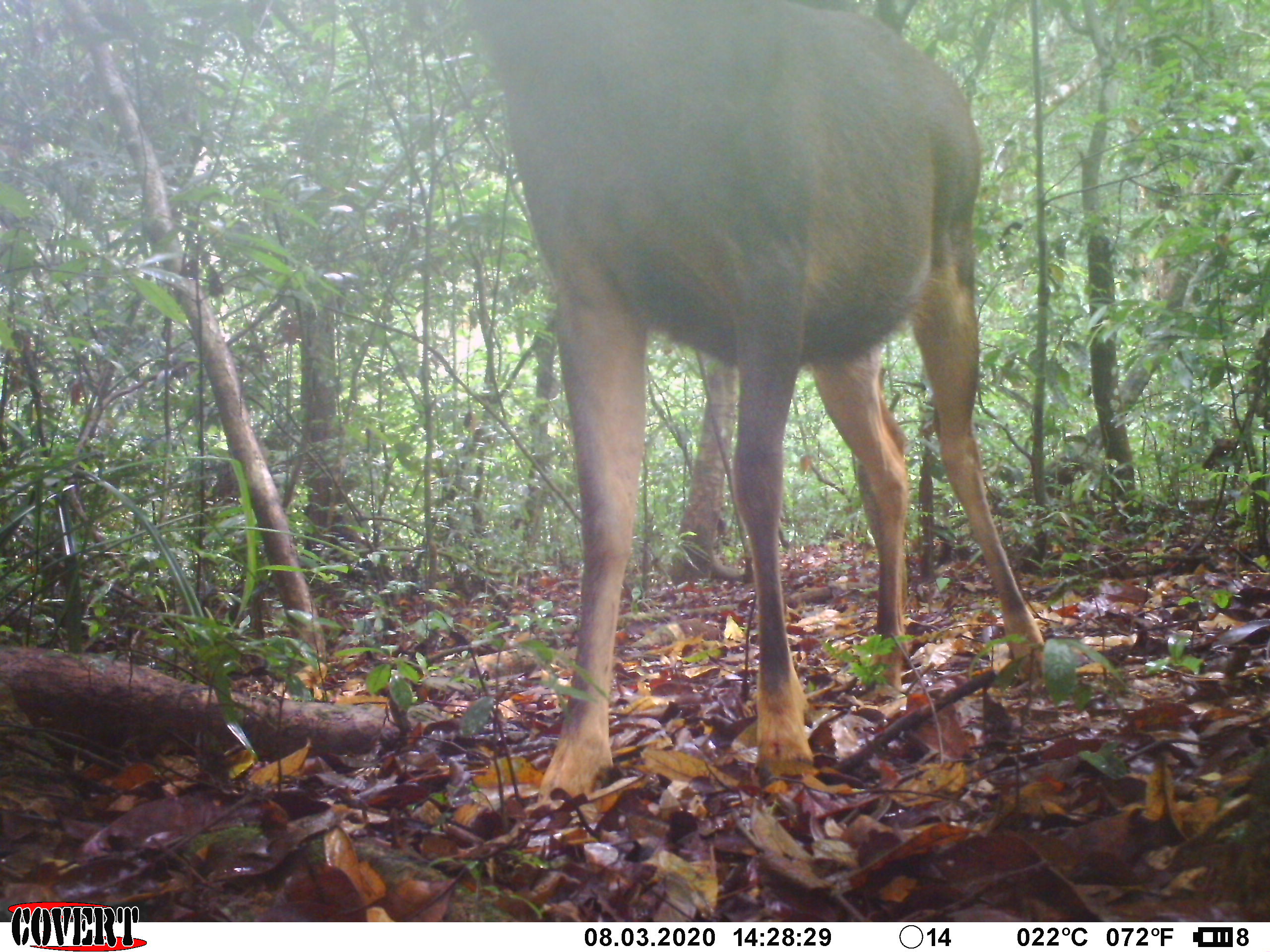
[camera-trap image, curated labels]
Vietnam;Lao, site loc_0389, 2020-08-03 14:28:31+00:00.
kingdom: Animalia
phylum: Chordata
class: Mammalia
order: Artiodactyla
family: Cervidae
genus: Rusa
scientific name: Rusa unicolor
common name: sambar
Sambar (Rusa unicolor). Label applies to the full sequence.